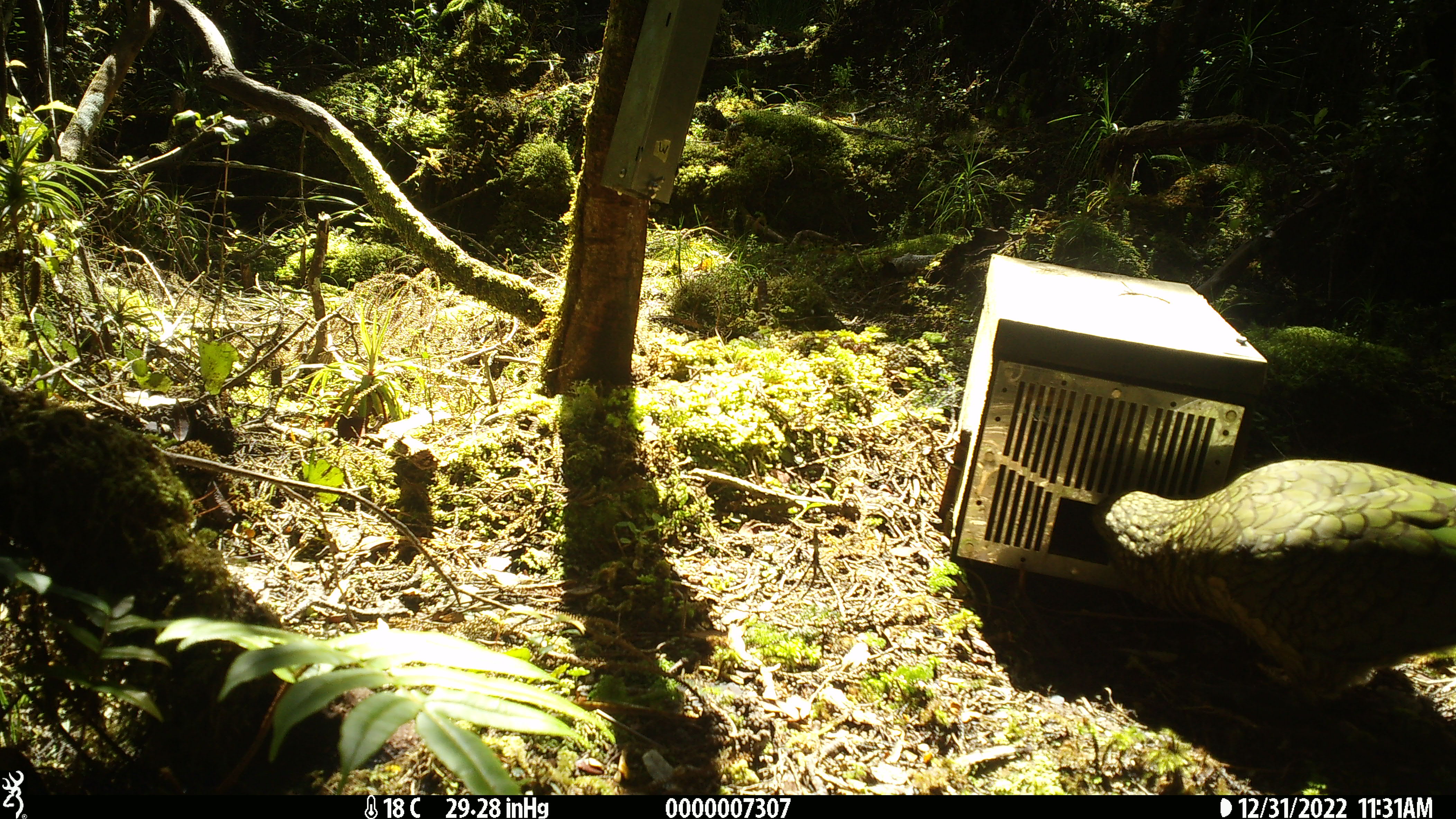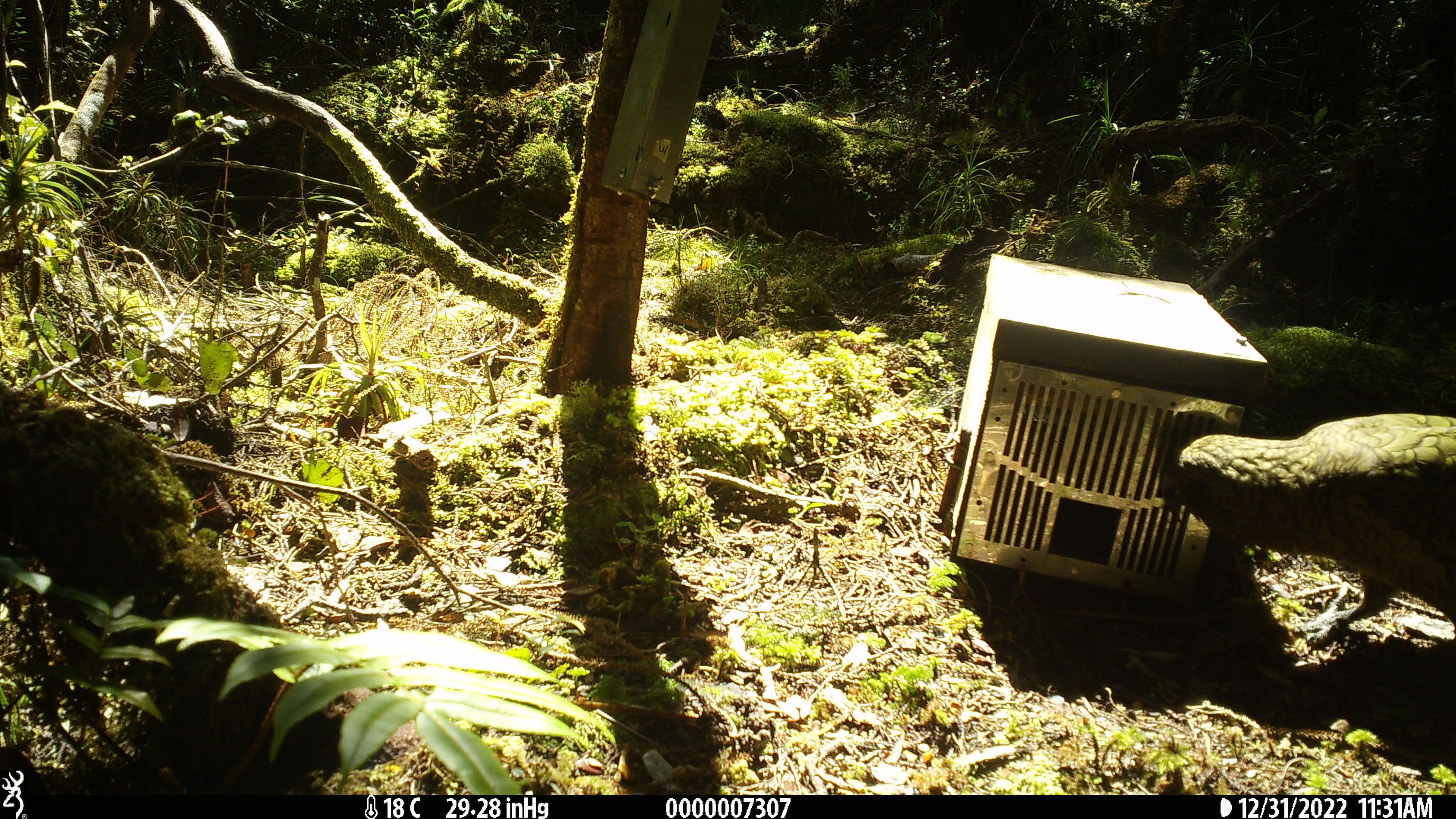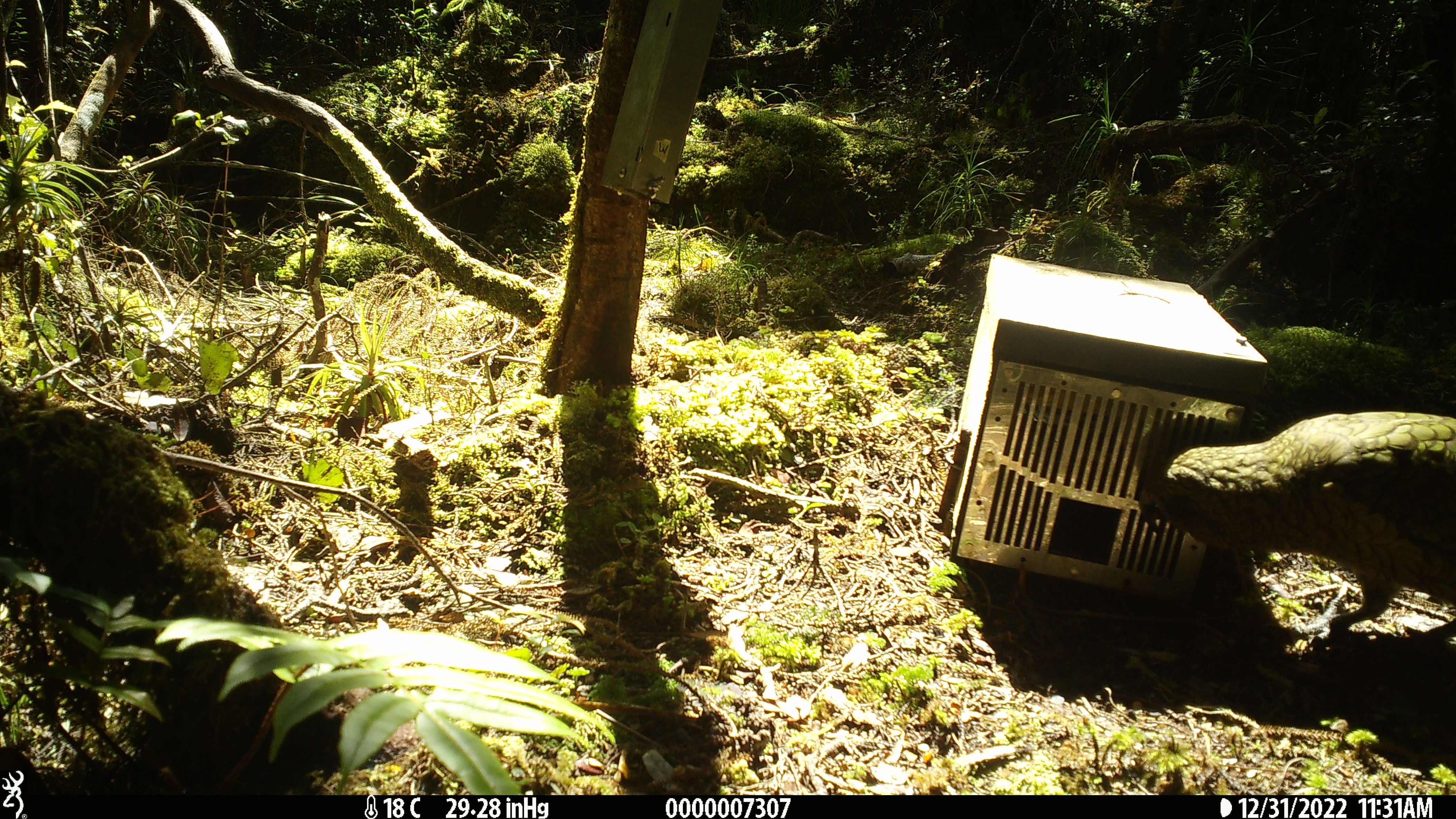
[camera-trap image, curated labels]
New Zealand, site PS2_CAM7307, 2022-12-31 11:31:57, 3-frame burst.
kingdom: Animalia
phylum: Chordata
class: Aves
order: Psittaciformes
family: Strigopidae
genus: Nestor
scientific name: Nestor notabilis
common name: kea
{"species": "kea (Nestor notabilis)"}